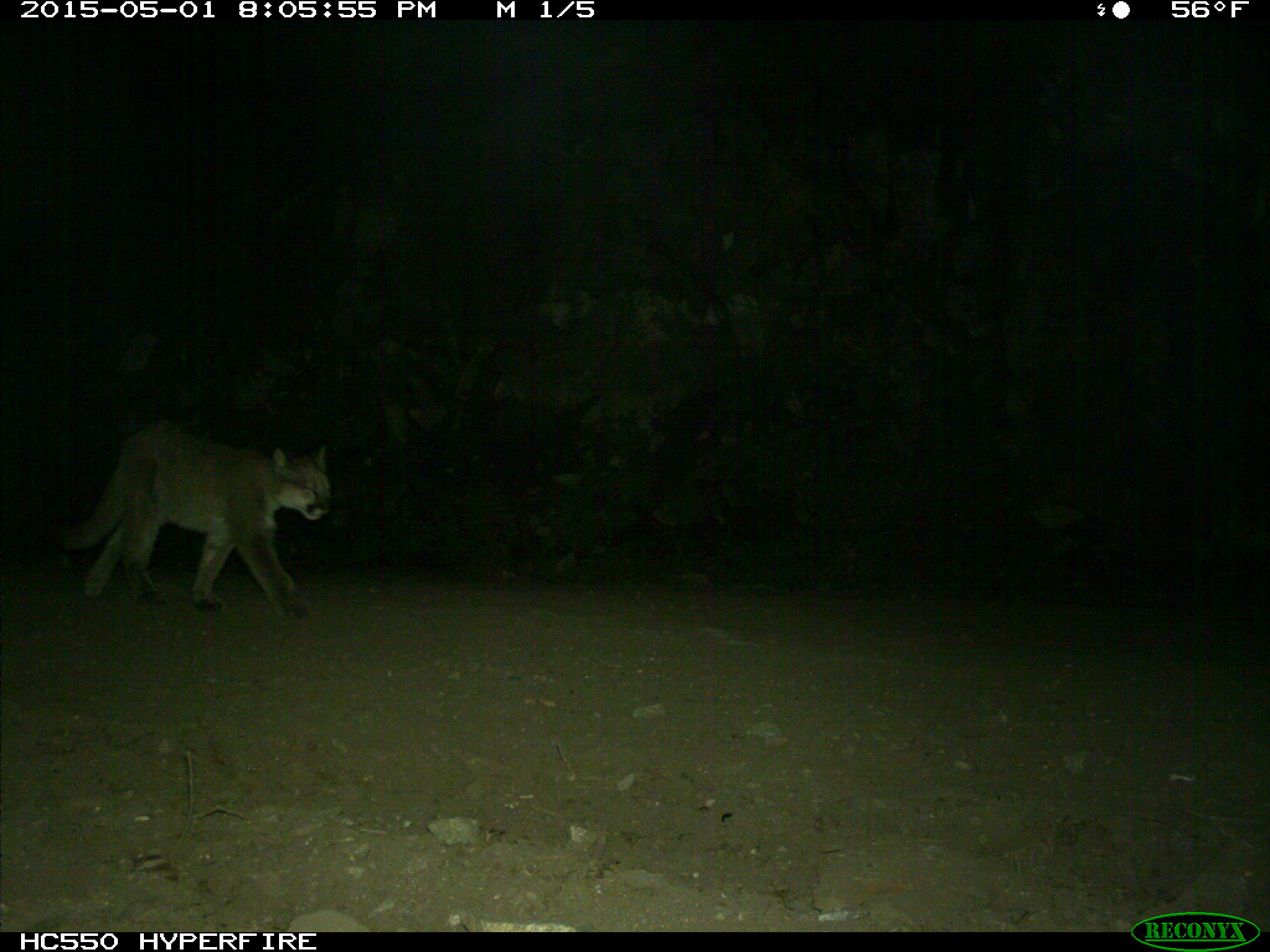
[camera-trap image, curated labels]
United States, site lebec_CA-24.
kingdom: Animalia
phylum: Chordata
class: Mammalia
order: Carnivora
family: Felidae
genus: Puma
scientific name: Puma concolor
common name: mountain lion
Puma concolor (mountain lion).